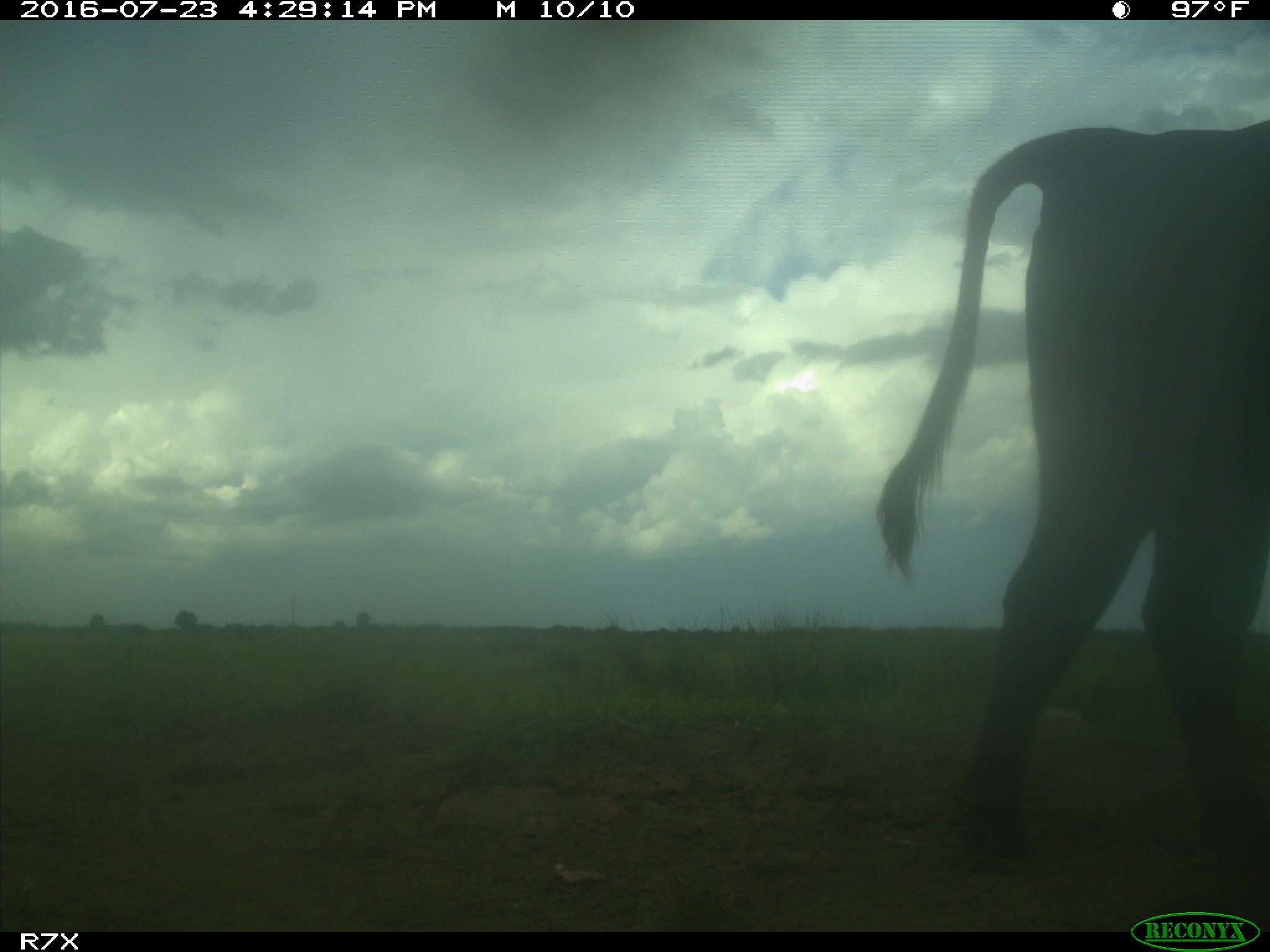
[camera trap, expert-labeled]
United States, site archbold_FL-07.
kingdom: Animalia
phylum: Chordata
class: Mammalia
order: Artiodactyla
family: Bovidae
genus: Bos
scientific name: Bos taurus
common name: domestic cow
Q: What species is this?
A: Bos taurus (domestic cow).